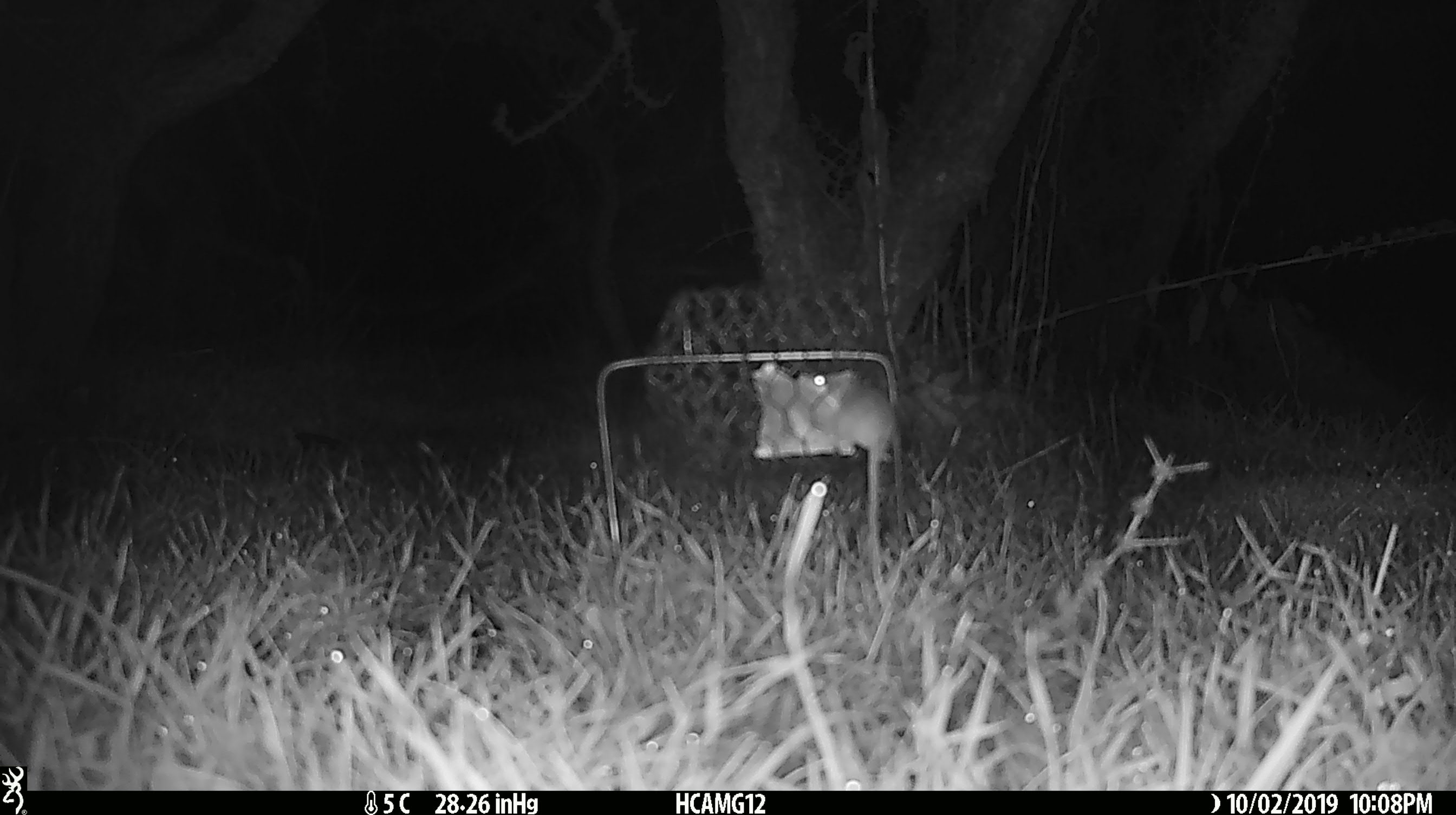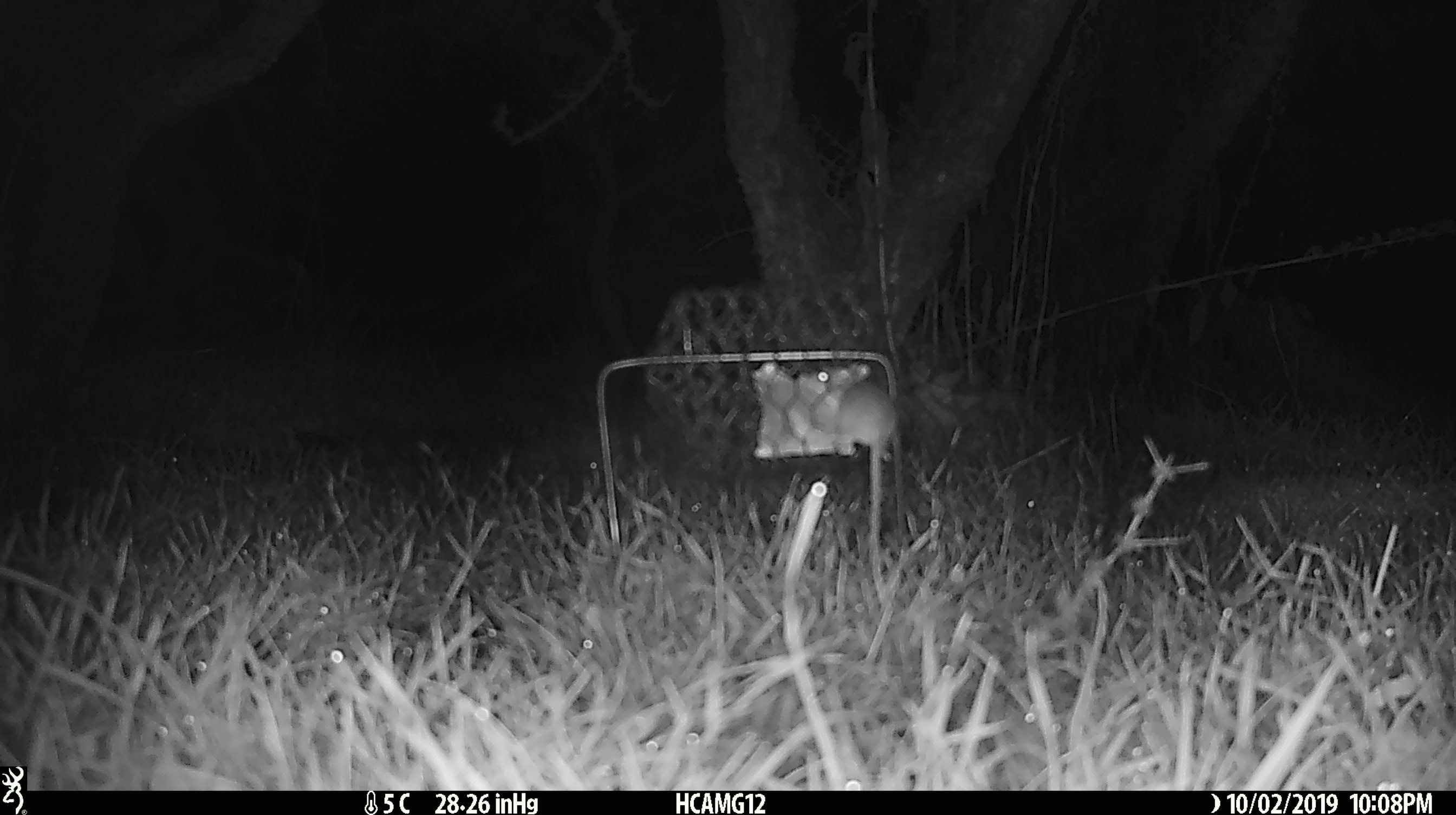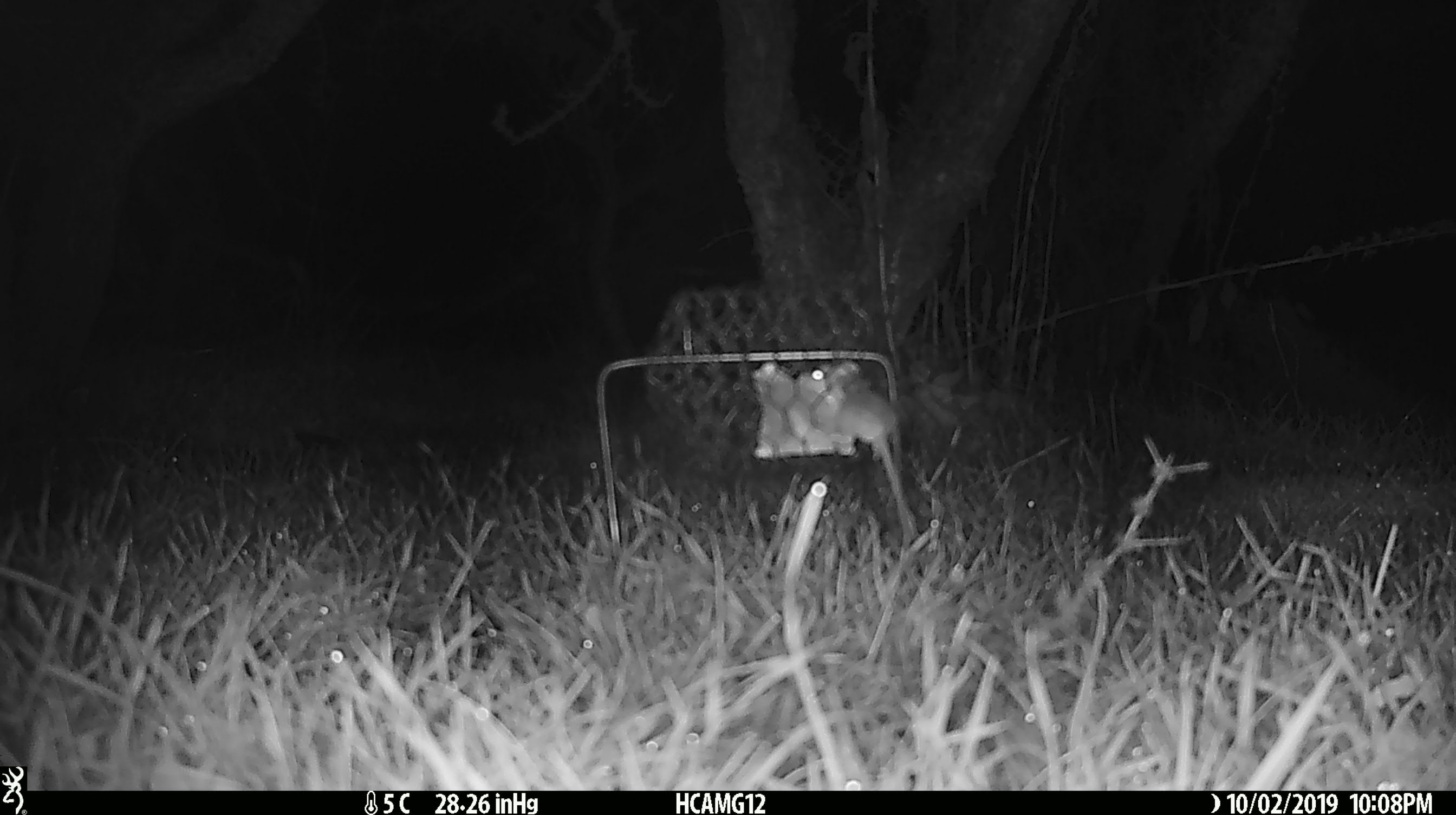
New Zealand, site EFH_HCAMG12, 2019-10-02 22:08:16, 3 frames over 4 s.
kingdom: Animalia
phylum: Chordata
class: Mammalia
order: Rodentia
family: Muridae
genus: Mus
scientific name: Mus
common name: mouse